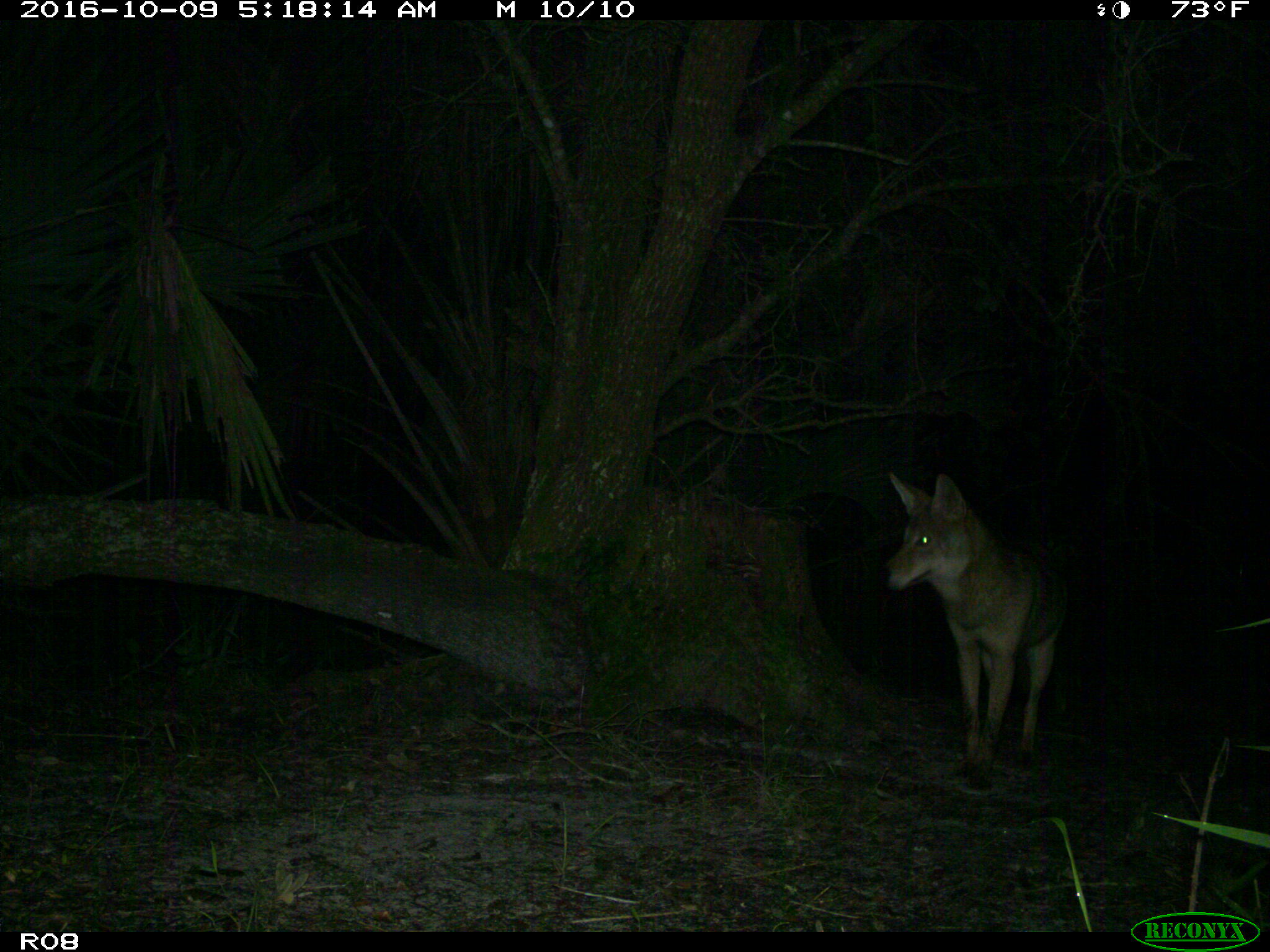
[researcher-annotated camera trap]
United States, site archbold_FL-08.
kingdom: Animalia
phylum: Chordata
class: Mammalia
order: Carnivora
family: Canidae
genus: Canis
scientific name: Canis latrans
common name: coyote